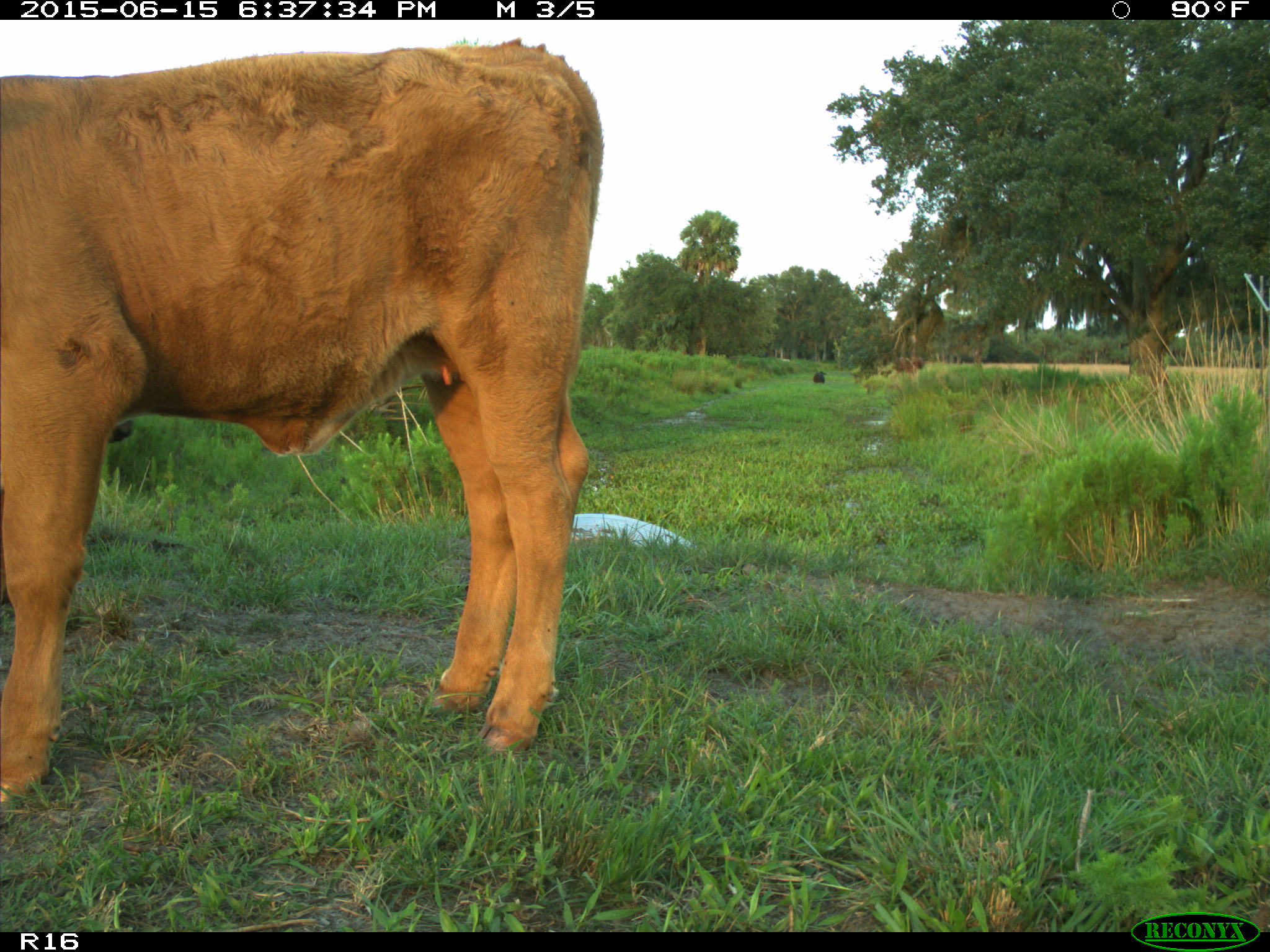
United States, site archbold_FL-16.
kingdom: Animalia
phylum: Chordata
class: Mammalia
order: Artiodactyla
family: Bovidae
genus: Bos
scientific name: Bos taurus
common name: domestic cow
Bos taurus (domestic cow).